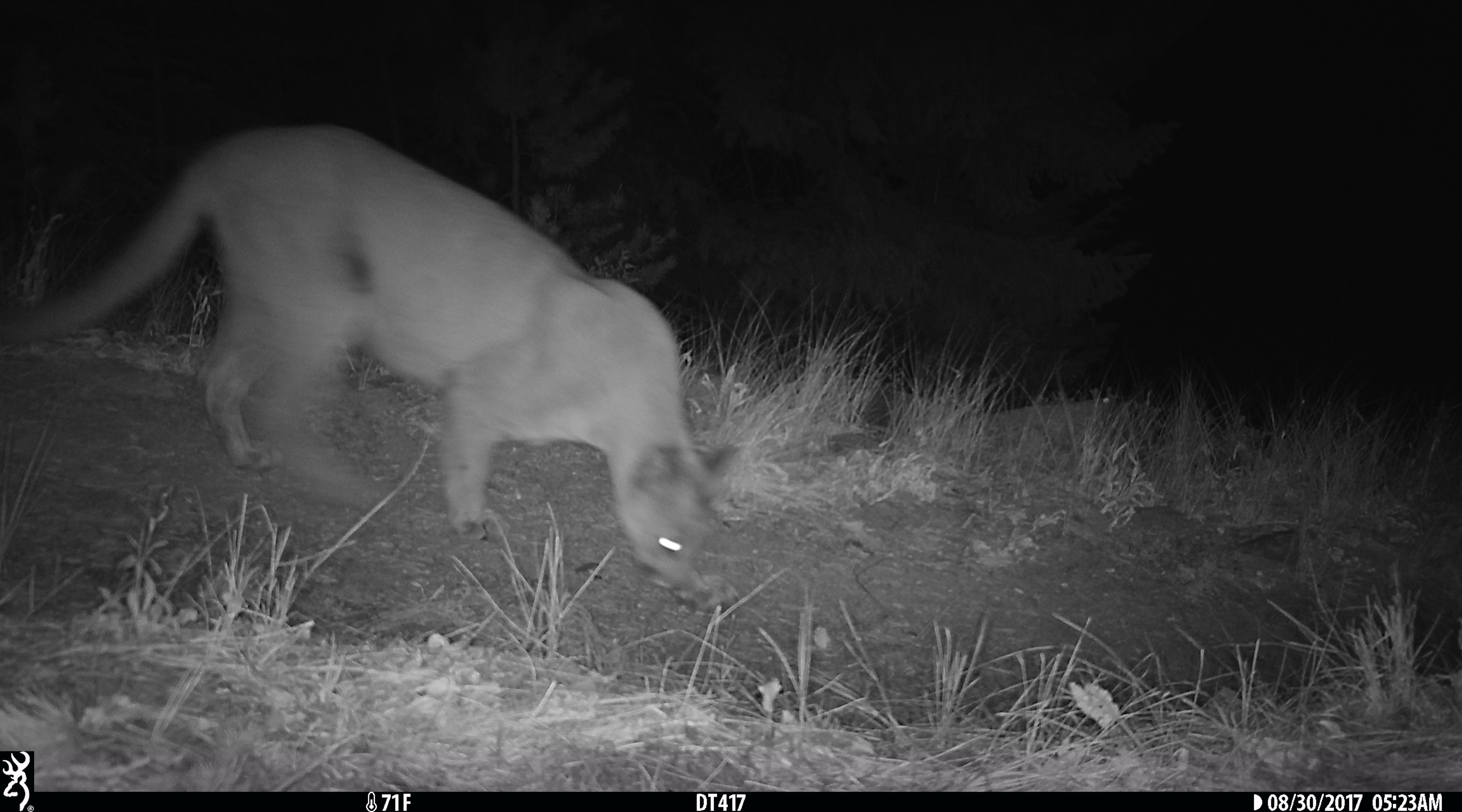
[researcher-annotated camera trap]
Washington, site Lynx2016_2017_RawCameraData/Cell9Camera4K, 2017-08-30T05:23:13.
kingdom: Animalia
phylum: Chordata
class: Mammalia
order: Carnivora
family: Felidae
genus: Puma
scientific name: Puma concolor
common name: mountain lion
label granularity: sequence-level